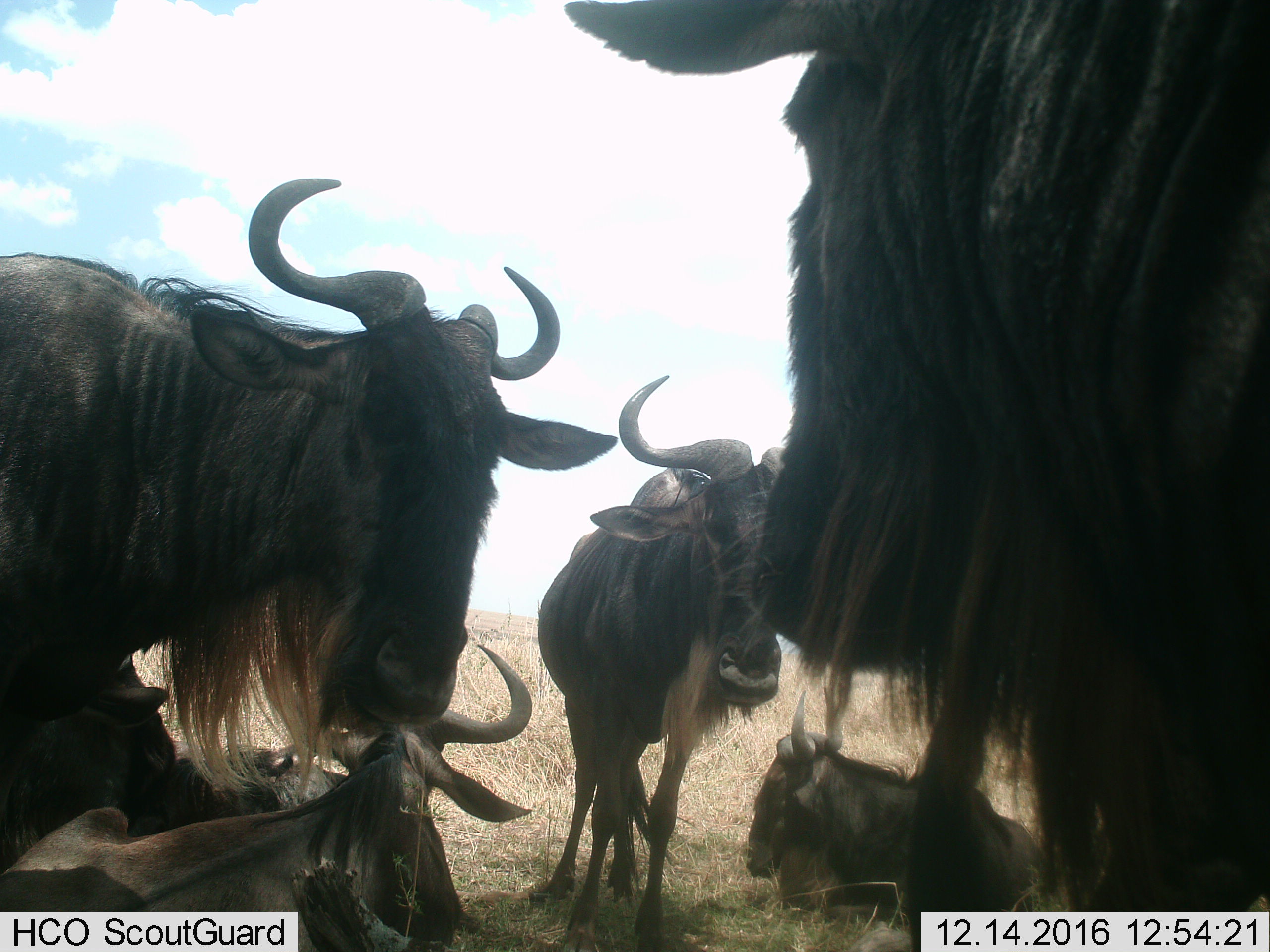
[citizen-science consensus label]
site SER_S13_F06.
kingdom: Animalia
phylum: Chordata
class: Mammalia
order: Artiodactyla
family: Bovidae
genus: Connochaetes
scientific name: Connochaetes taurinus taurinus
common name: blue wildebeest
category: wildebeestblue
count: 5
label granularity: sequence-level